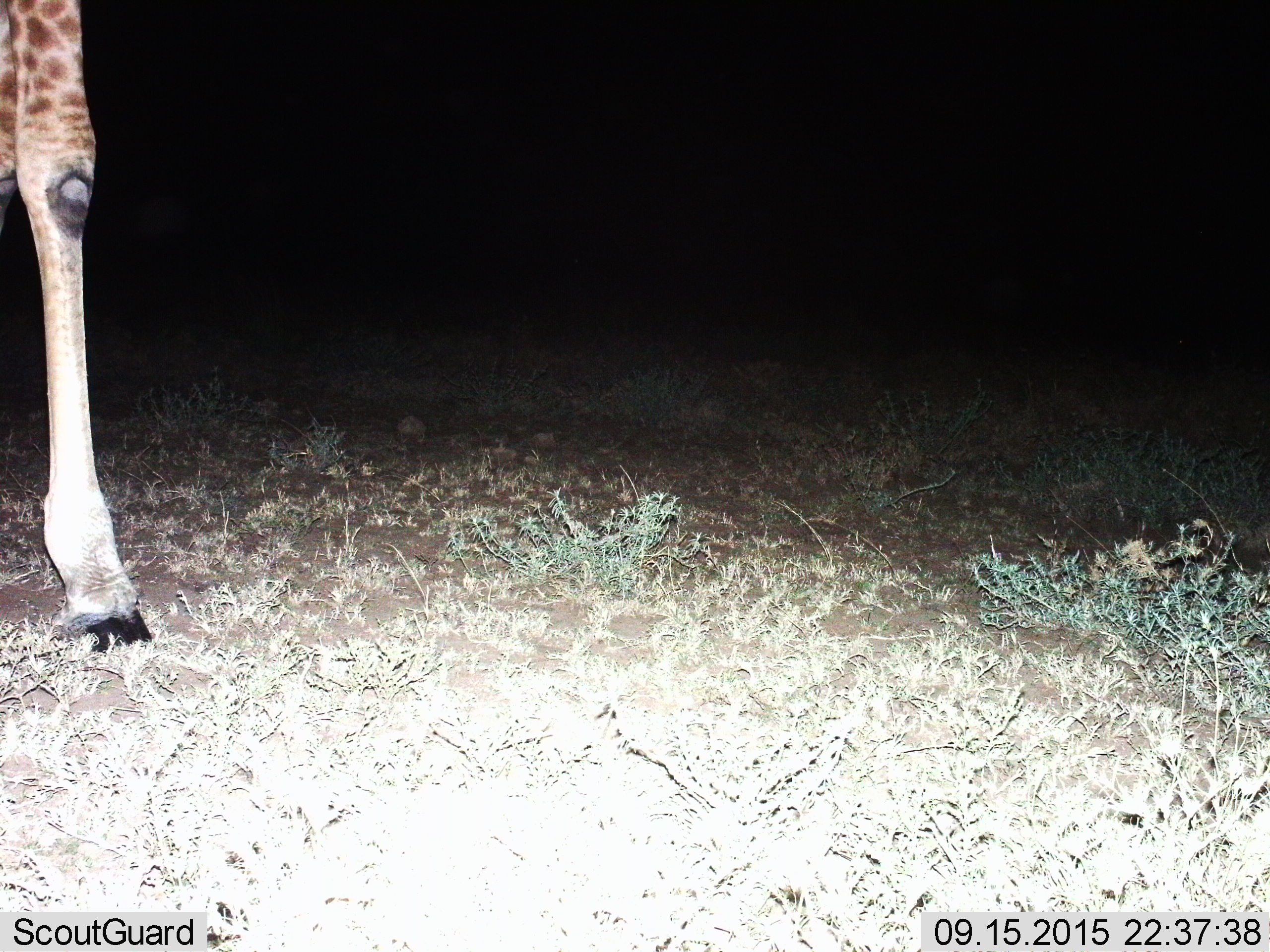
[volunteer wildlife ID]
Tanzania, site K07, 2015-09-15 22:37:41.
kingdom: Animalia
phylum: Chordata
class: Mammalia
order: Artiodactyla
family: Giraffidae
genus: Giraffa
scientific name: Giraffa camelopardalis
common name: giraffe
Giraffe (Giraffa camelopardalis), count 1. Behavior (volunteer vote fractions): standing 90%, resting 0%, moving 20%, interacting 0%. Young present (vote fraction): 0%. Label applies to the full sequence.